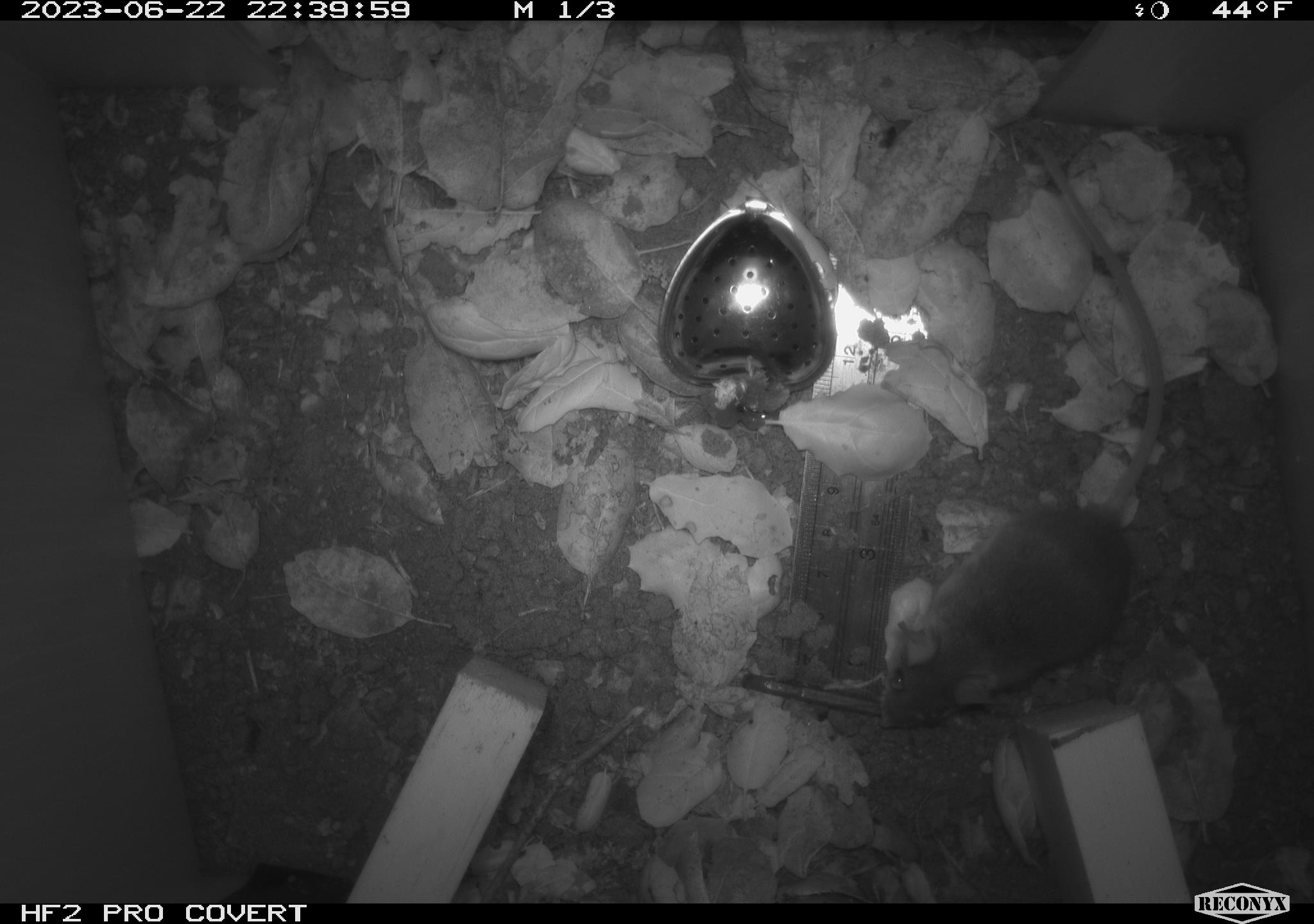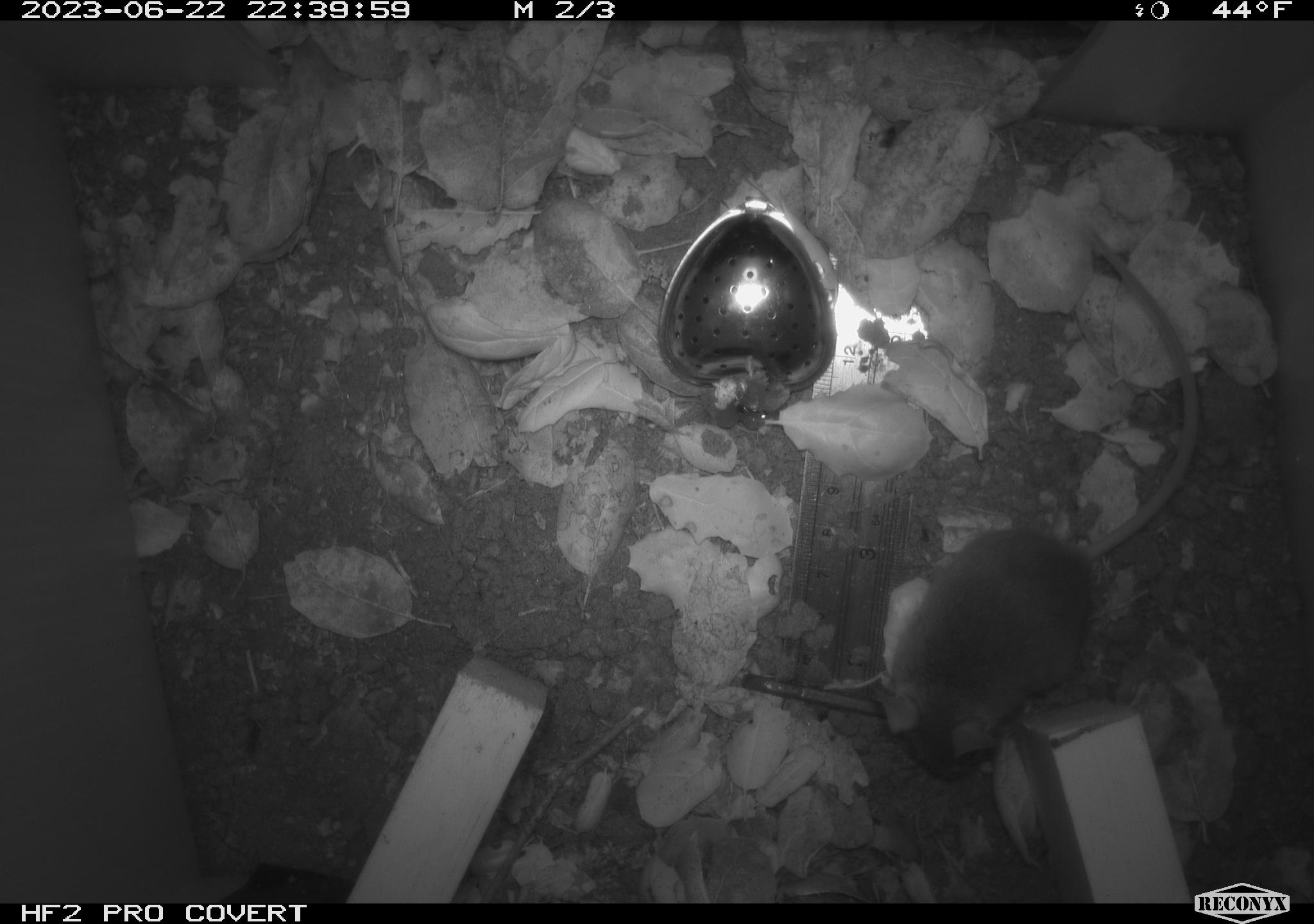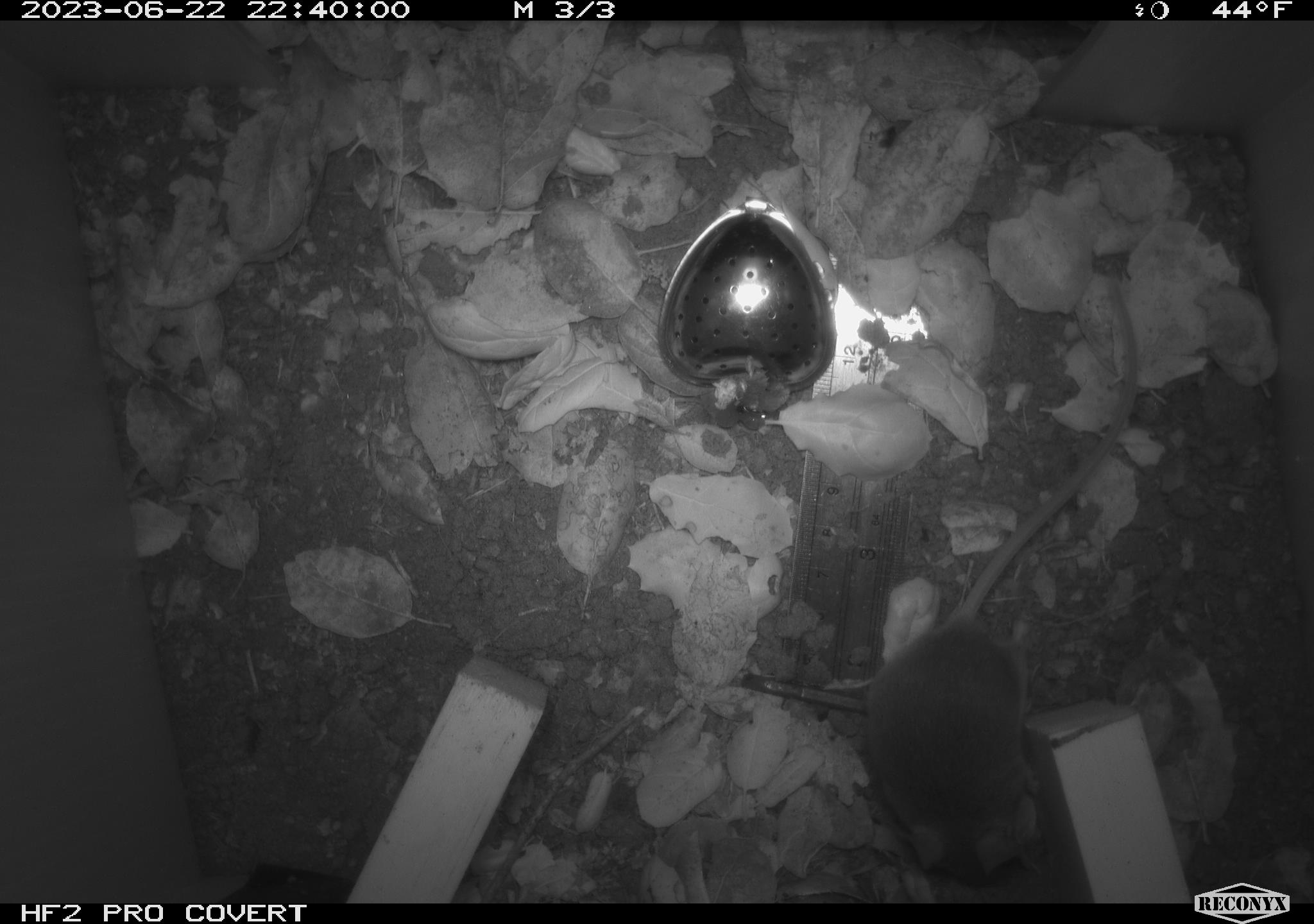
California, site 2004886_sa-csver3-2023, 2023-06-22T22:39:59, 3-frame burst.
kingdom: Animalia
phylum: Chordata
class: Mammalia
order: Rodentia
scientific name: Rodentia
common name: mouse species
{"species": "mouse species (Rodentia)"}